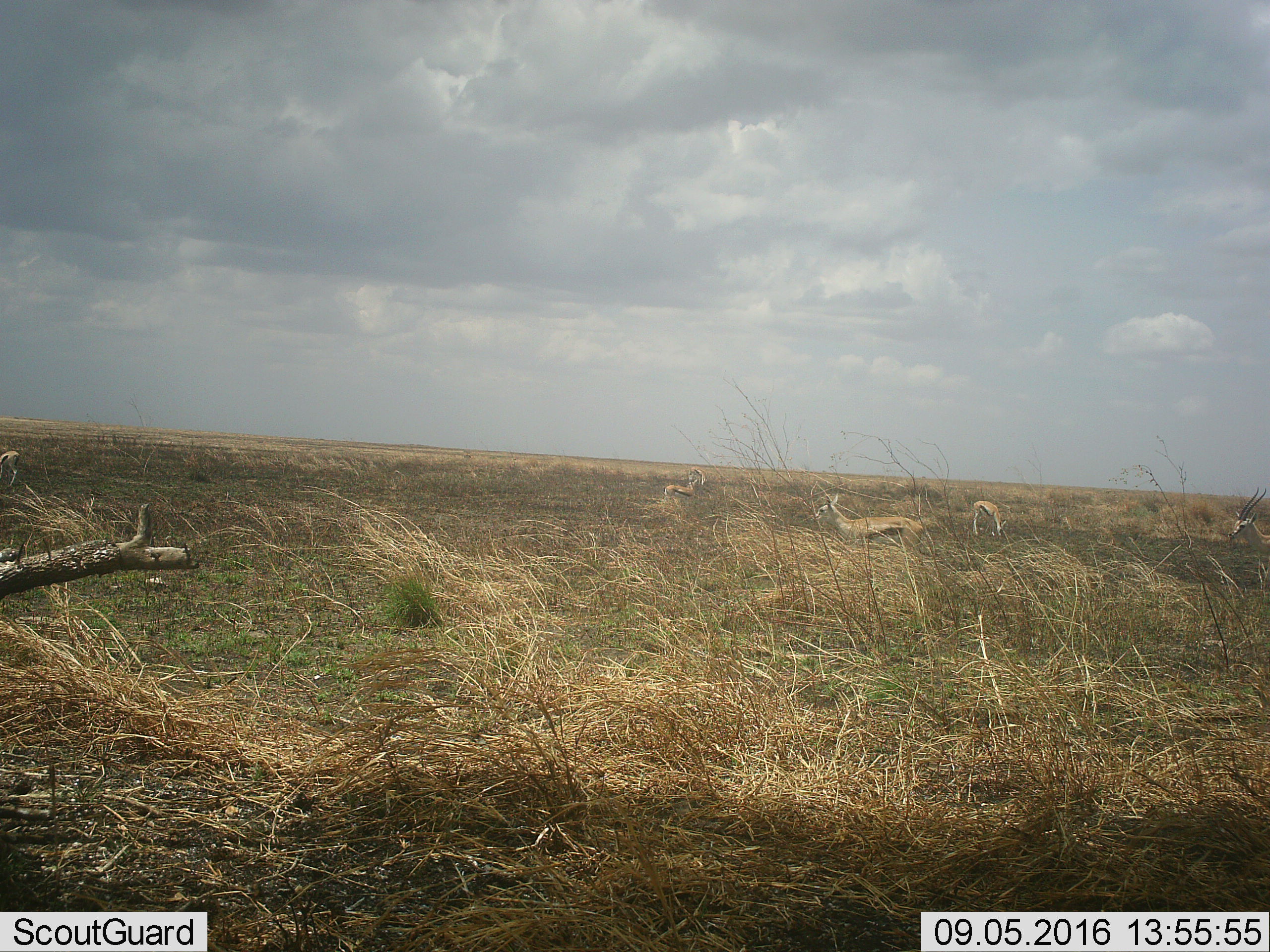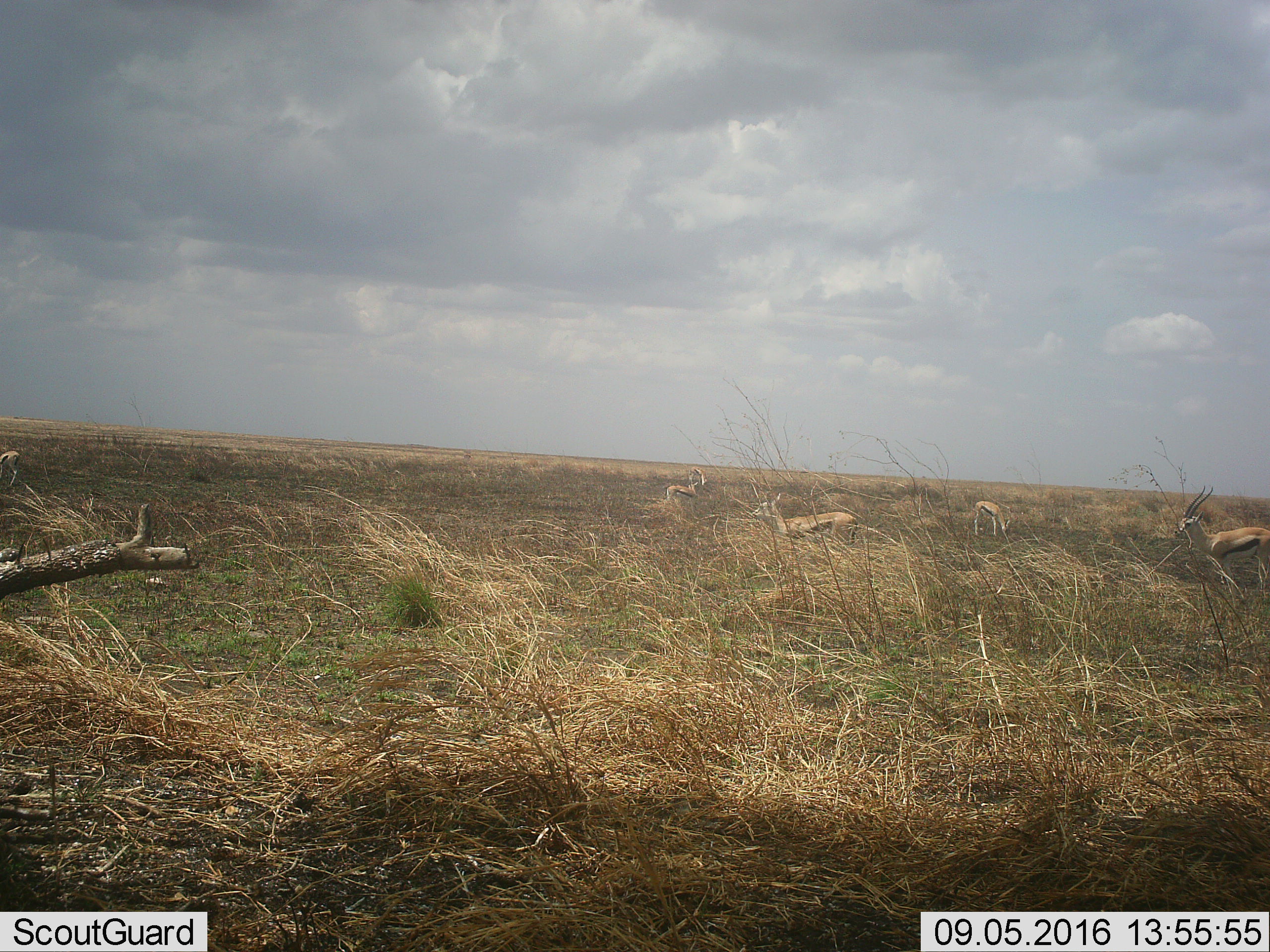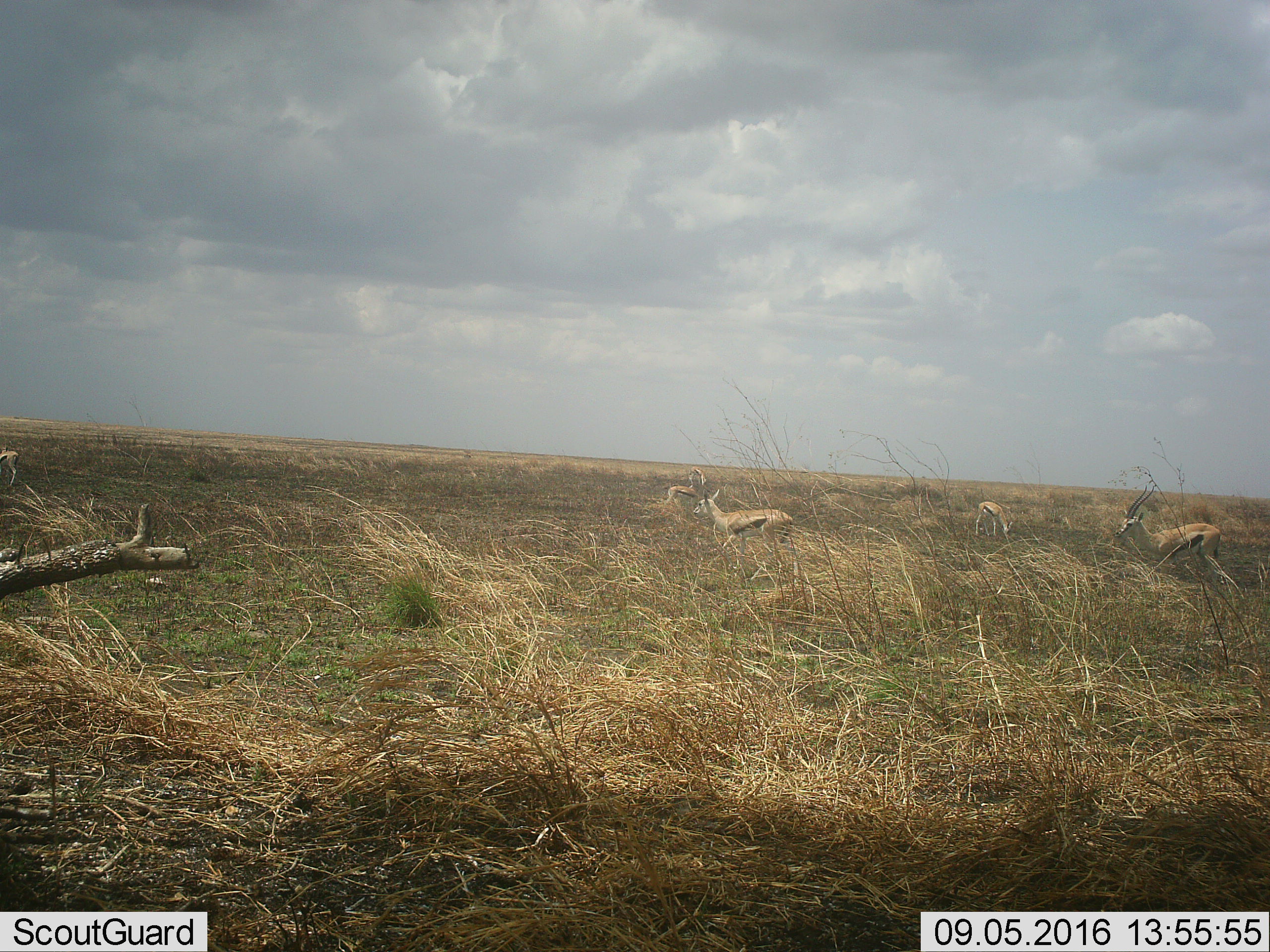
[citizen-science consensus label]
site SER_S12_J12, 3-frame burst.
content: unidentified animal